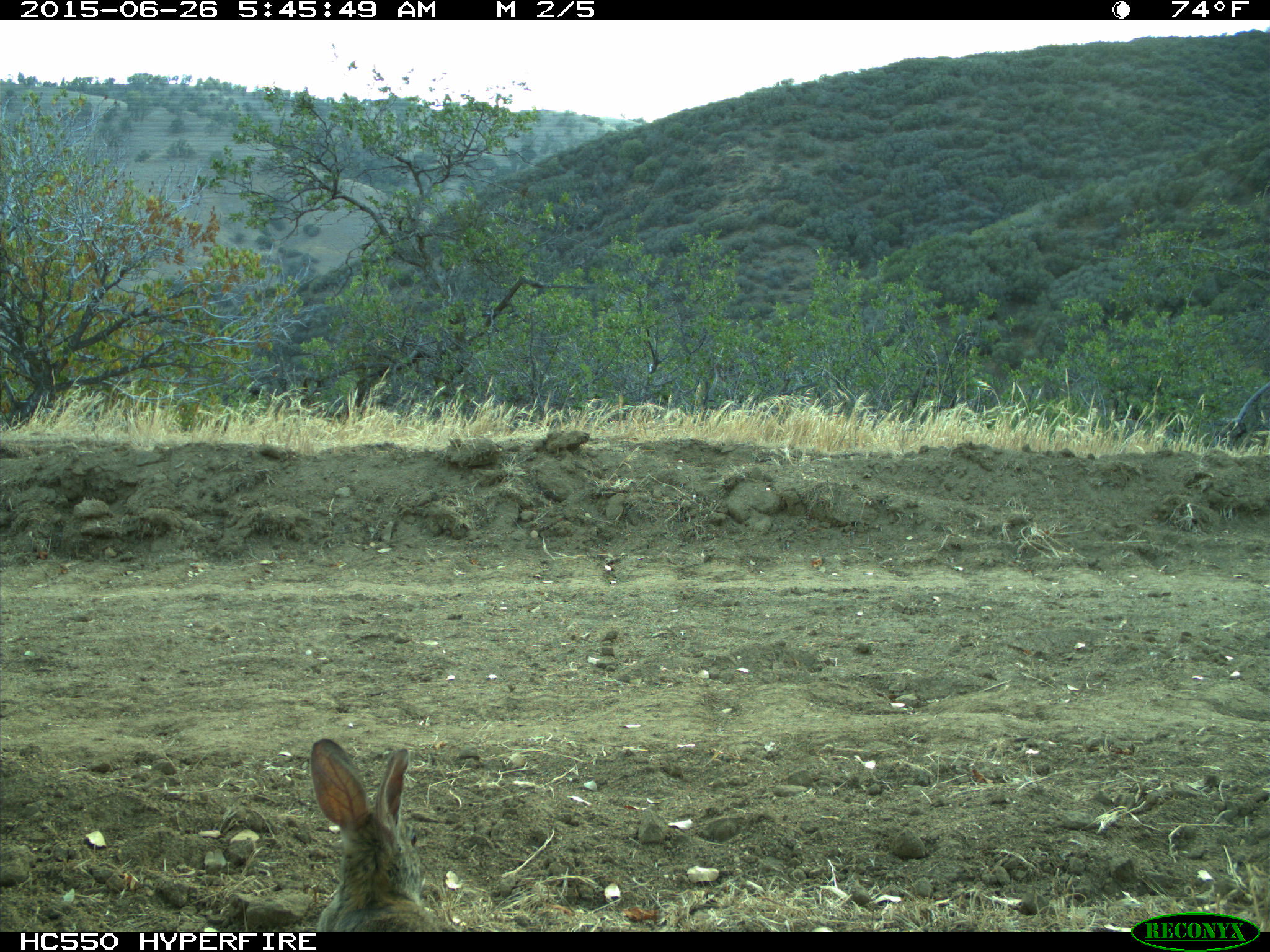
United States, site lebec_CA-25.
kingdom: Animalia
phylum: Chordata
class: Mammalia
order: Lagomorpha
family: Leporidae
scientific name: Leporidae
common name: rabbits and hares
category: unidentified rabbit